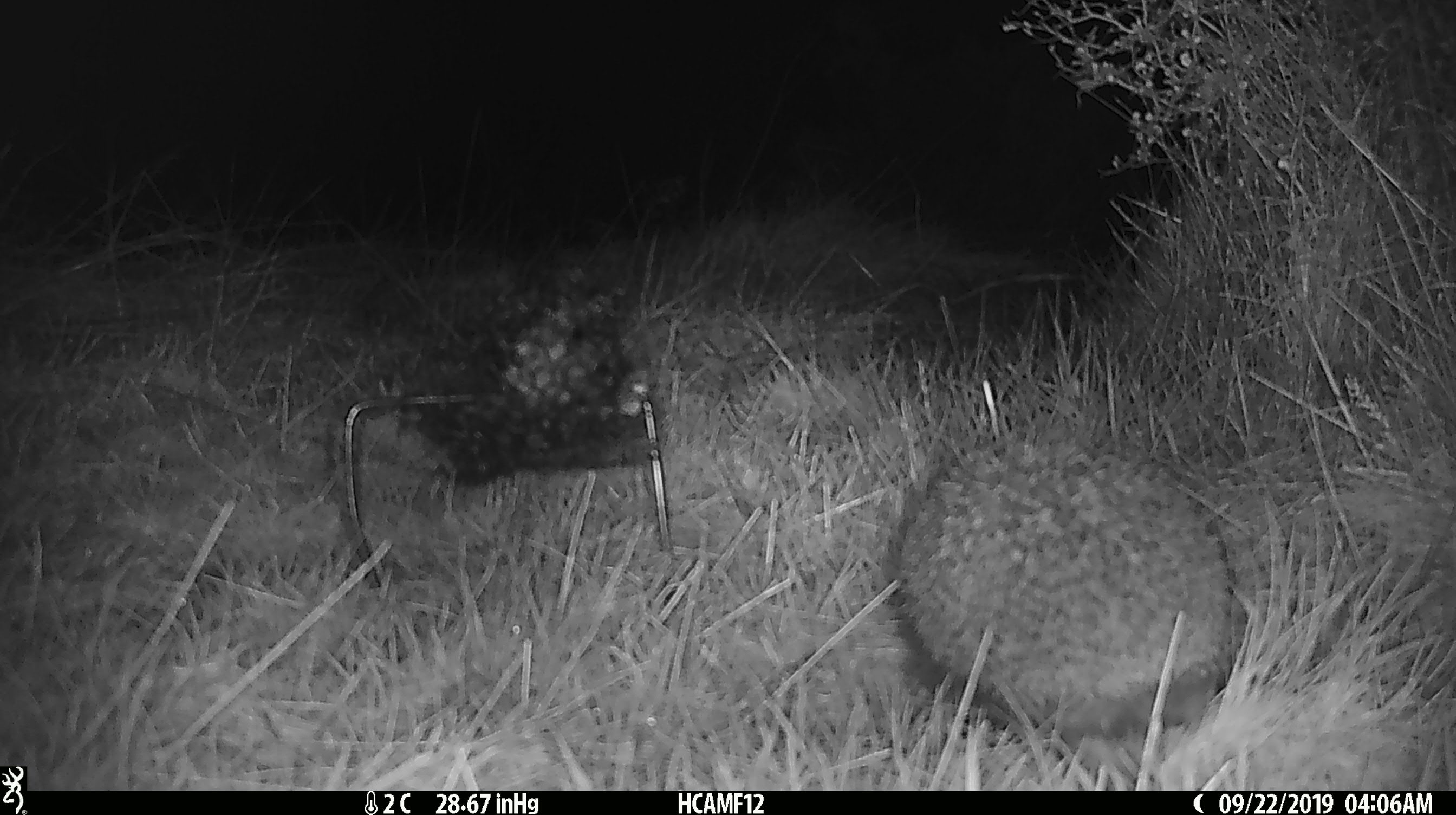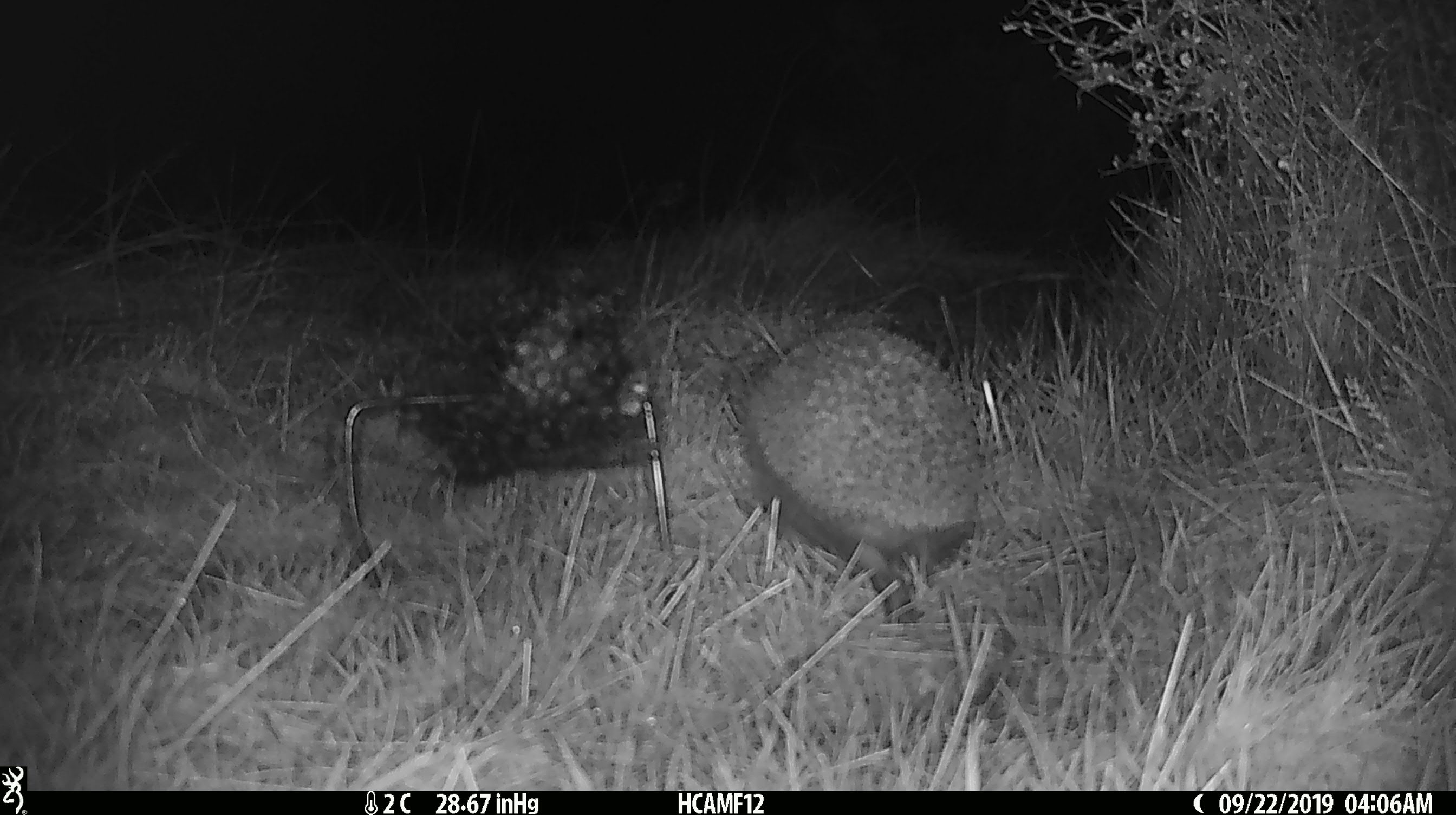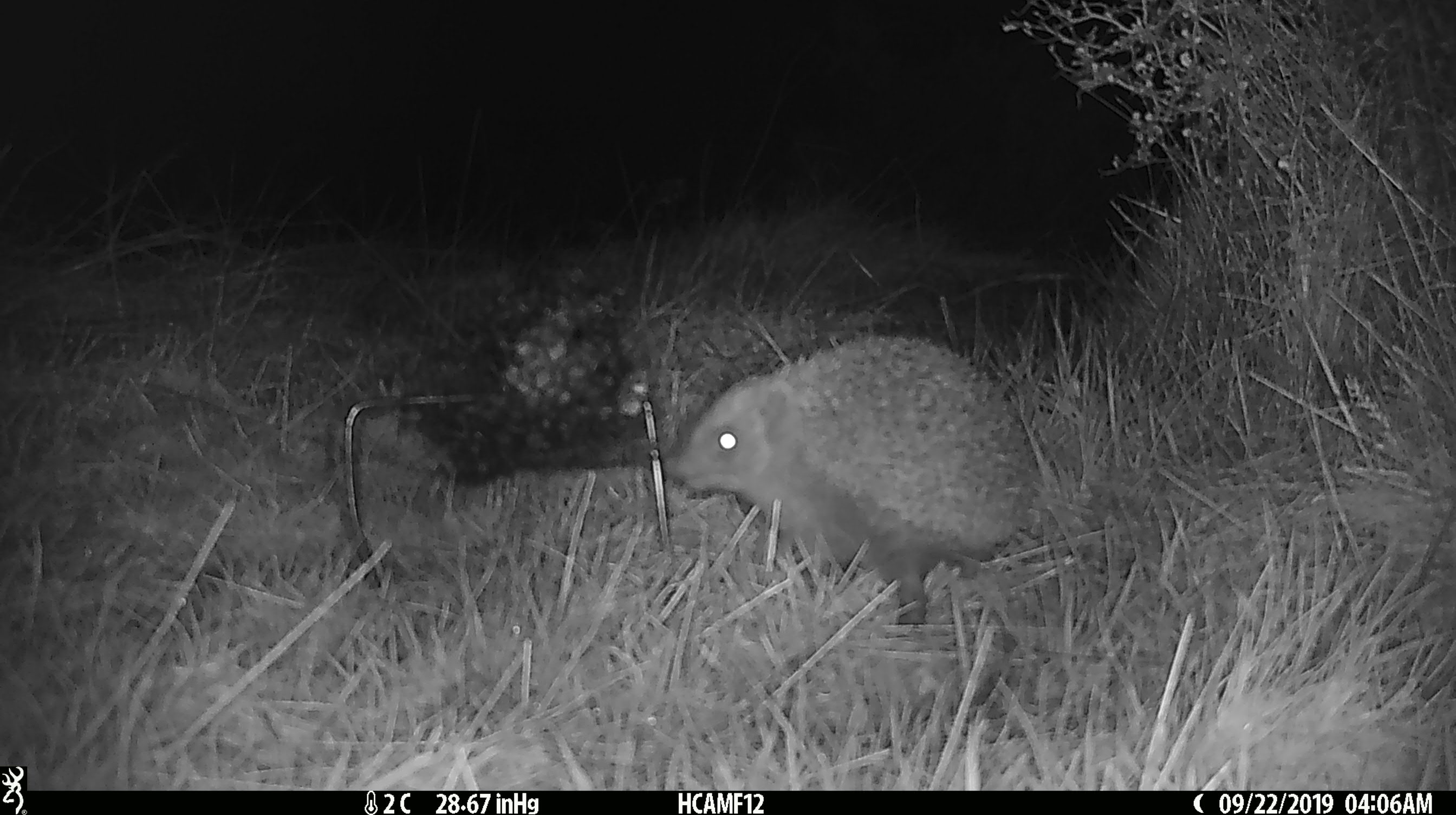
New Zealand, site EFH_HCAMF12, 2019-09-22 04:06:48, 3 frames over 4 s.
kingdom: Animalia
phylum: Chordata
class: Mammalia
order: Eulipotyphla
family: Erinaceidae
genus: Erinaceus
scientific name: Erinaceus europaeus europaeus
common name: european hedgehog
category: hedgehog